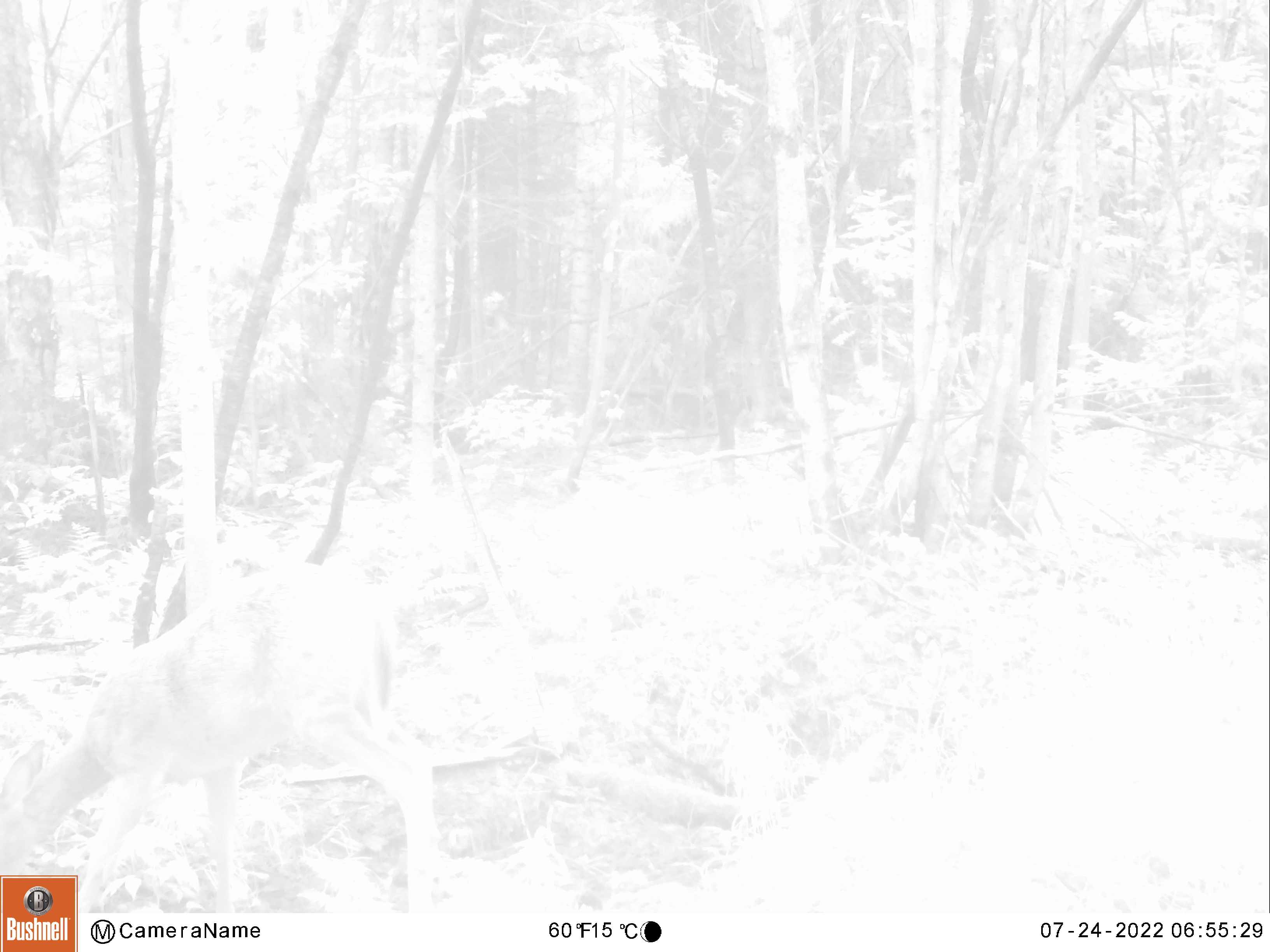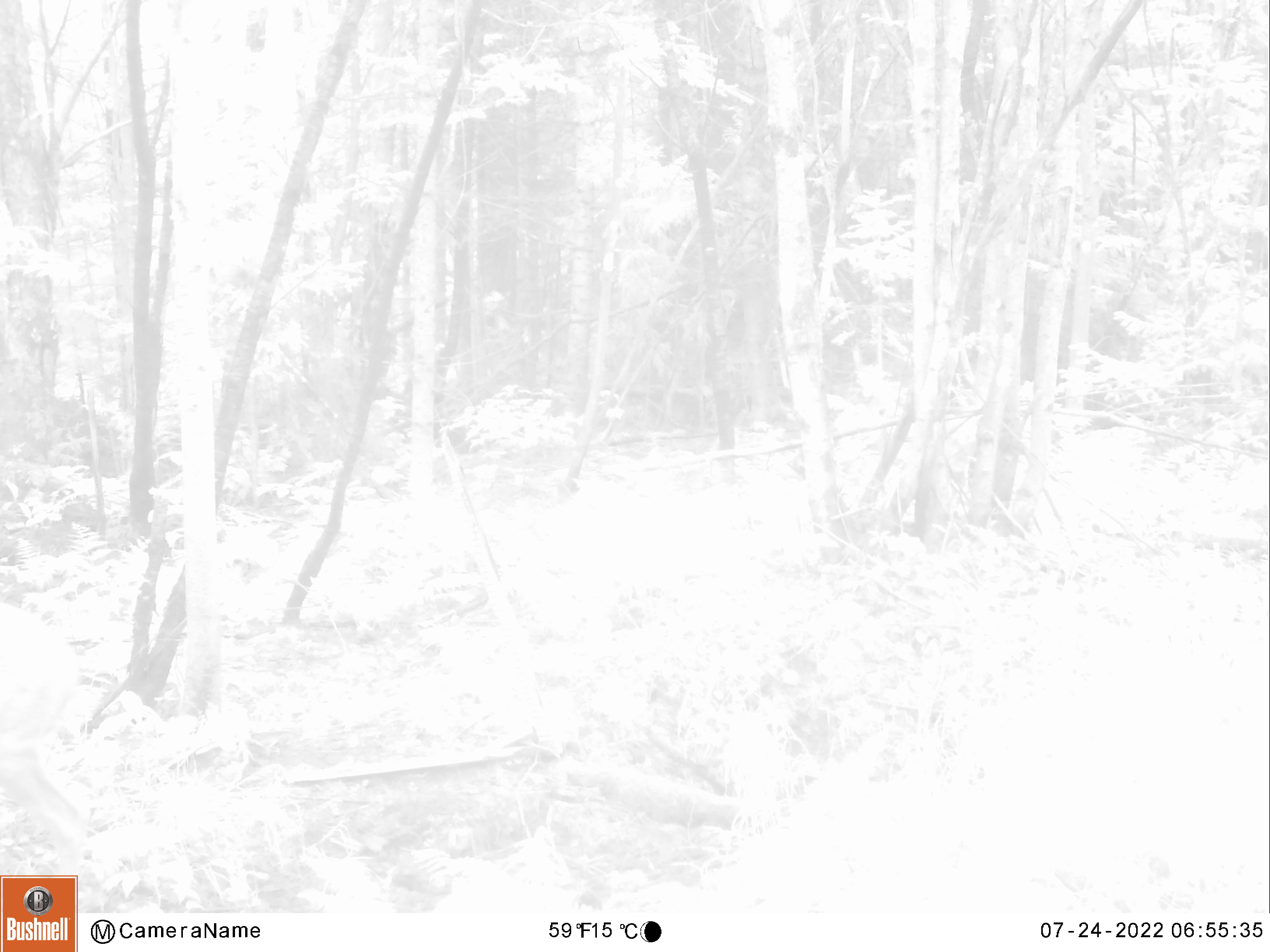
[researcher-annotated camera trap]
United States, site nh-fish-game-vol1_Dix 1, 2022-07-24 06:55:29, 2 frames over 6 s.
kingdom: Animalia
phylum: Chordata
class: Mammalia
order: Artiodactyla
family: Cervidae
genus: Odocoileus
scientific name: Odocoileus virginianus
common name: white-tailed deer